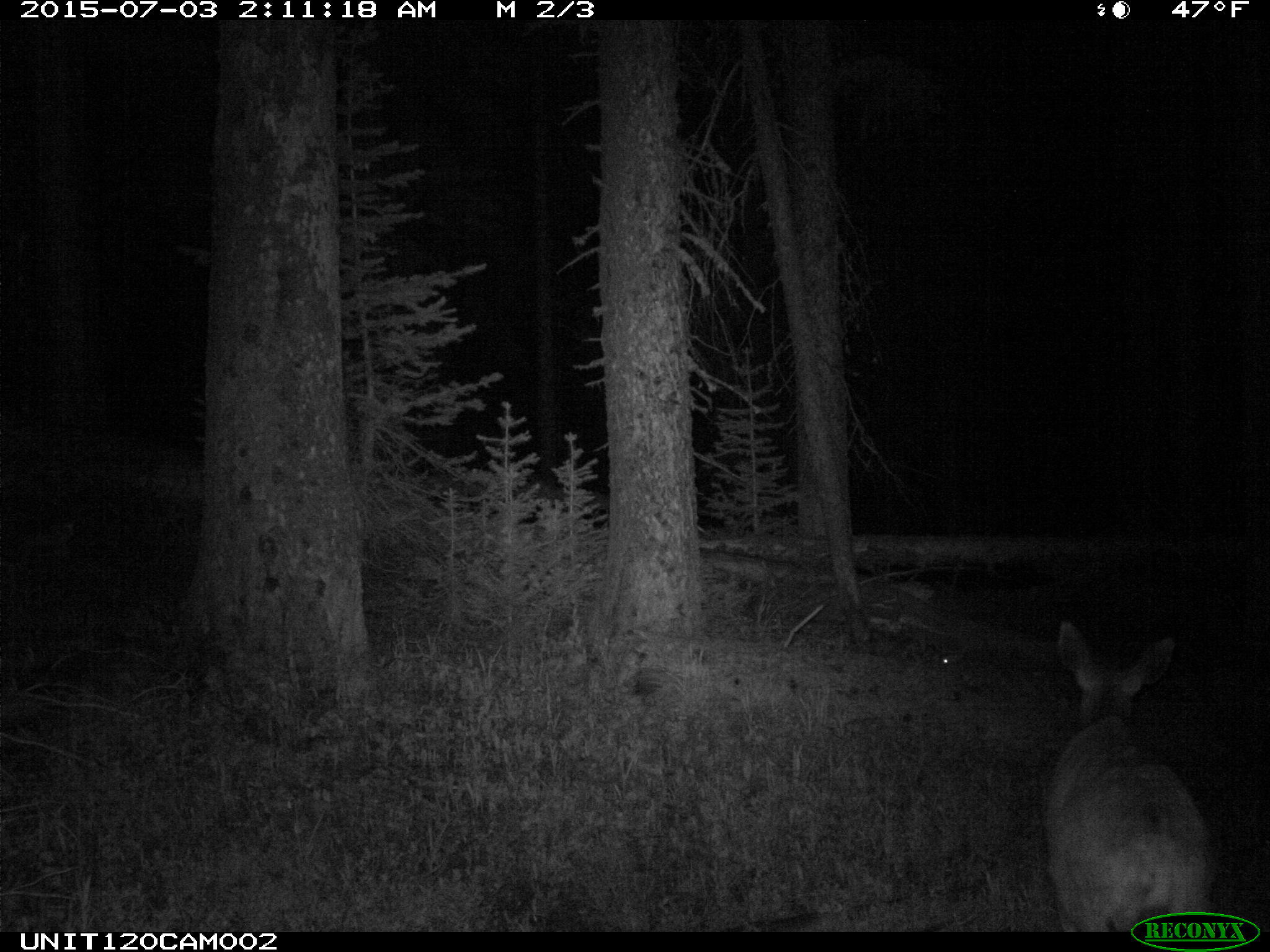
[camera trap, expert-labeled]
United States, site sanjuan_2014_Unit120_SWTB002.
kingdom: Animalia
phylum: Chordata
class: Mammalia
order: Artiodactyla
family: Cervidae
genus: Odocoileus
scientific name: Odocoileus hemionus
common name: mule deer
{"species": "Odocoileus hemionus (mule deer)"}